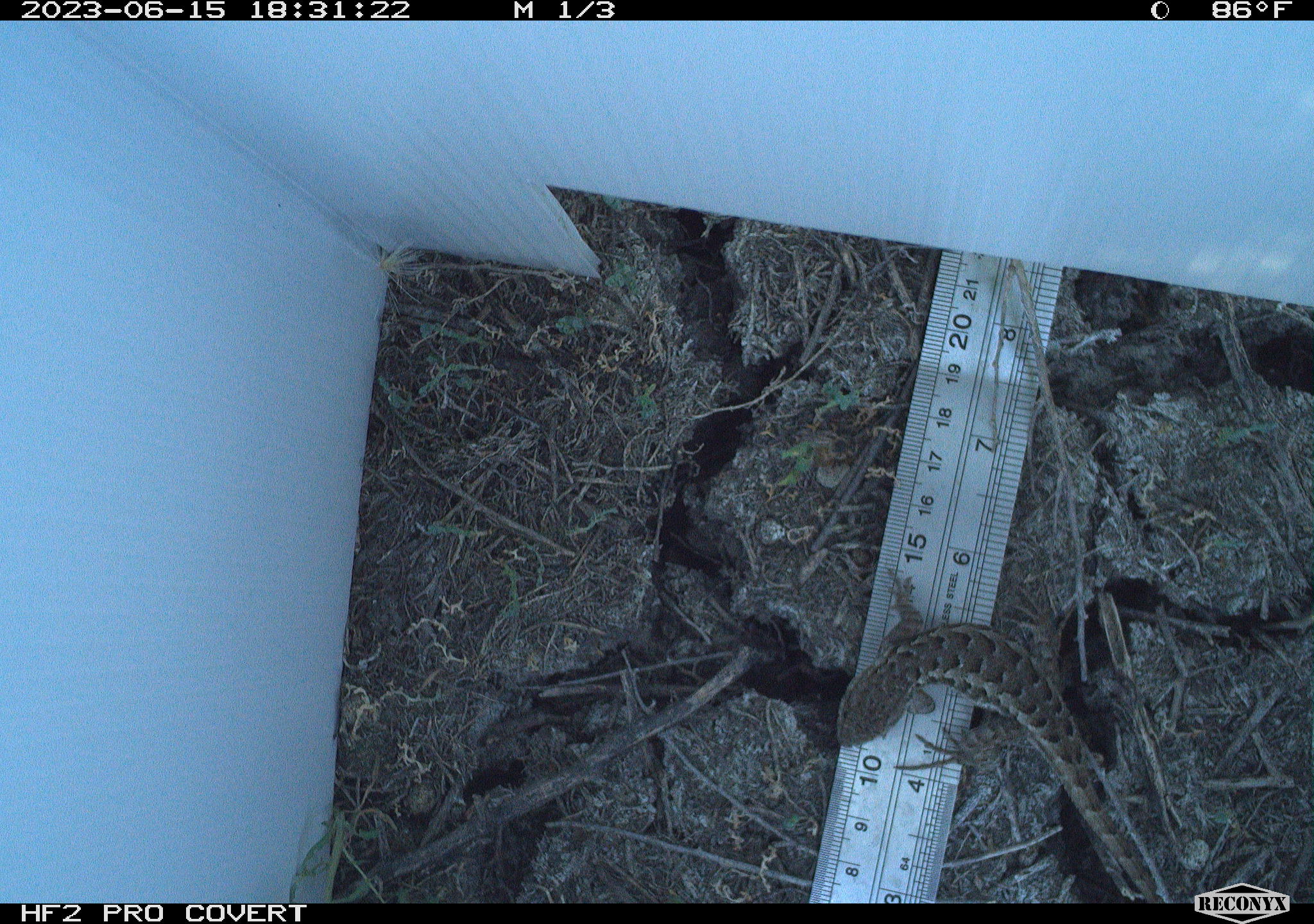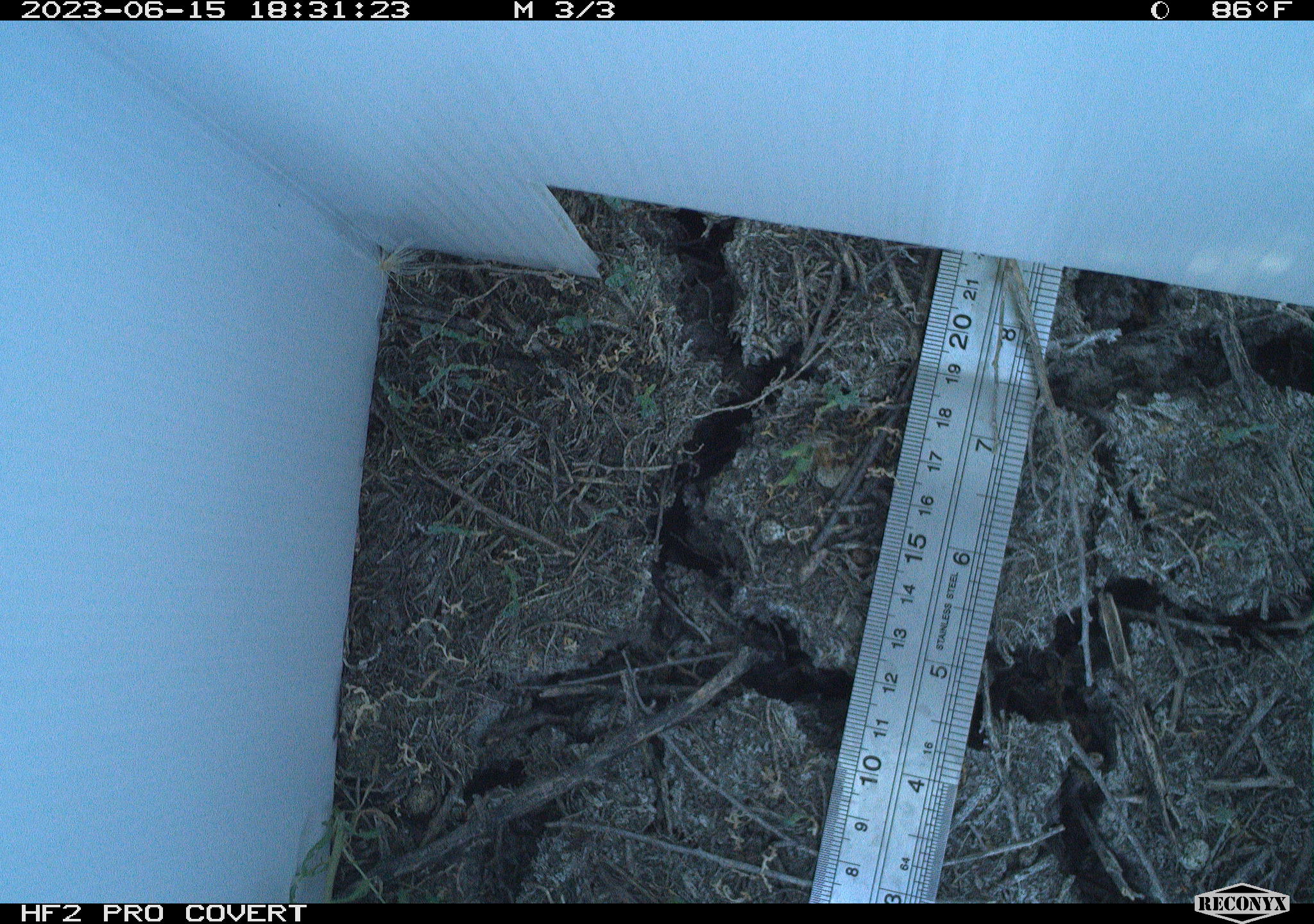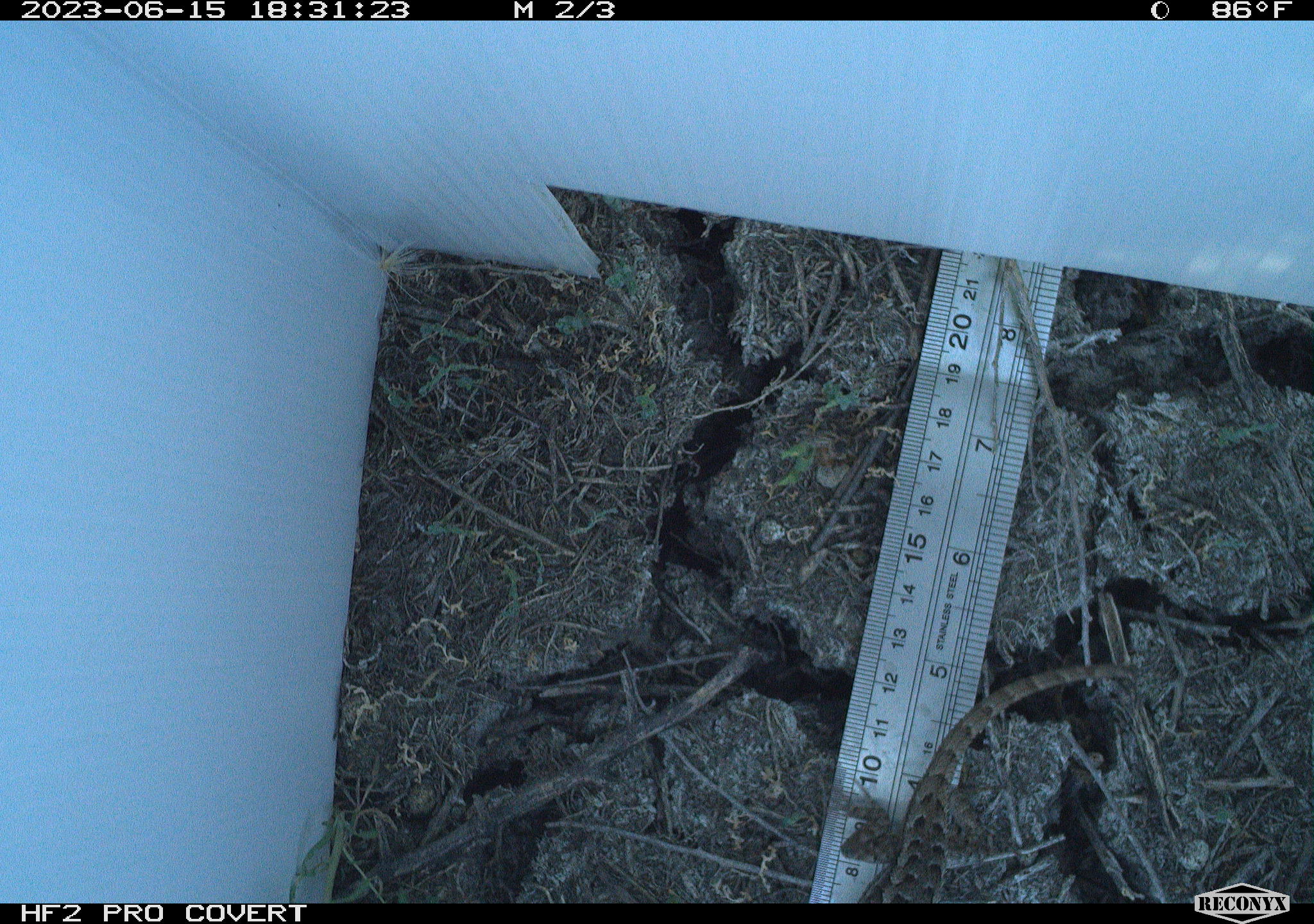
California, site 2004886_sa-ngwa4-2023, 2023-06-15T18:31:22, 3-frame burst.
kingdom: Animalia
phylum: Chordata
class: Reptilia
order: Squamata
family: Phrynosomatidae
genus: Sceloporus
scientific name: Sceloporus occidentalis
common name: western fence lizard